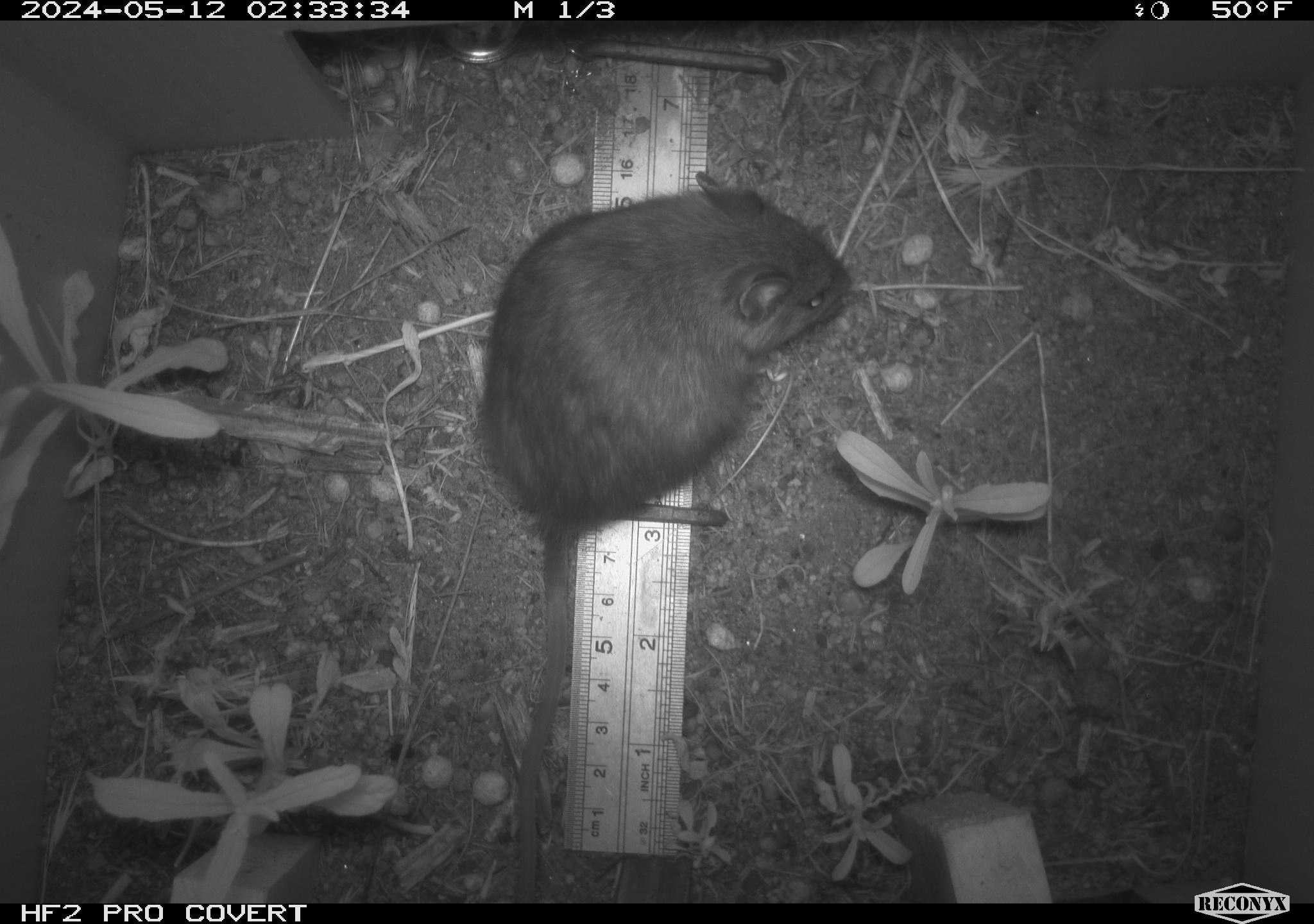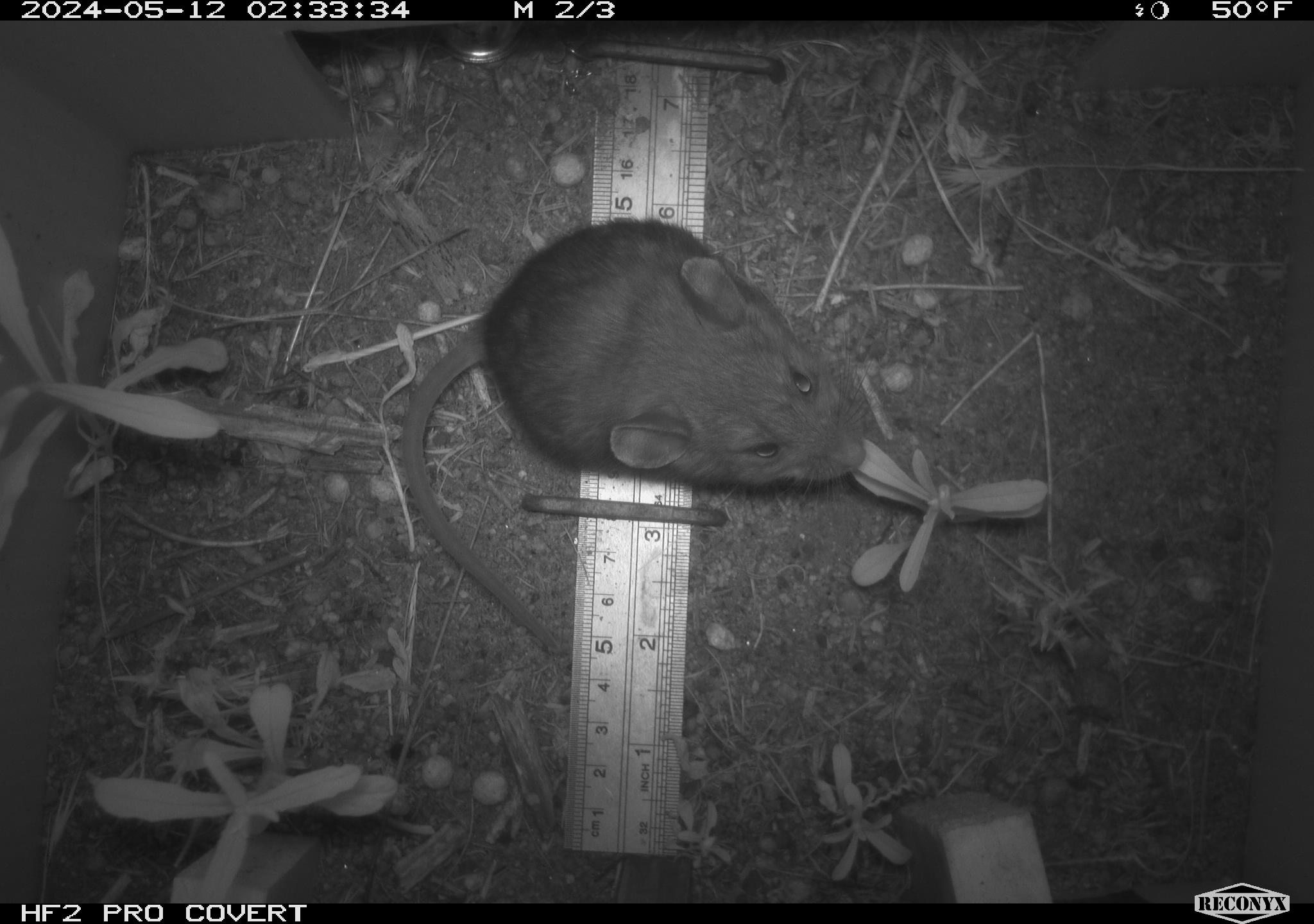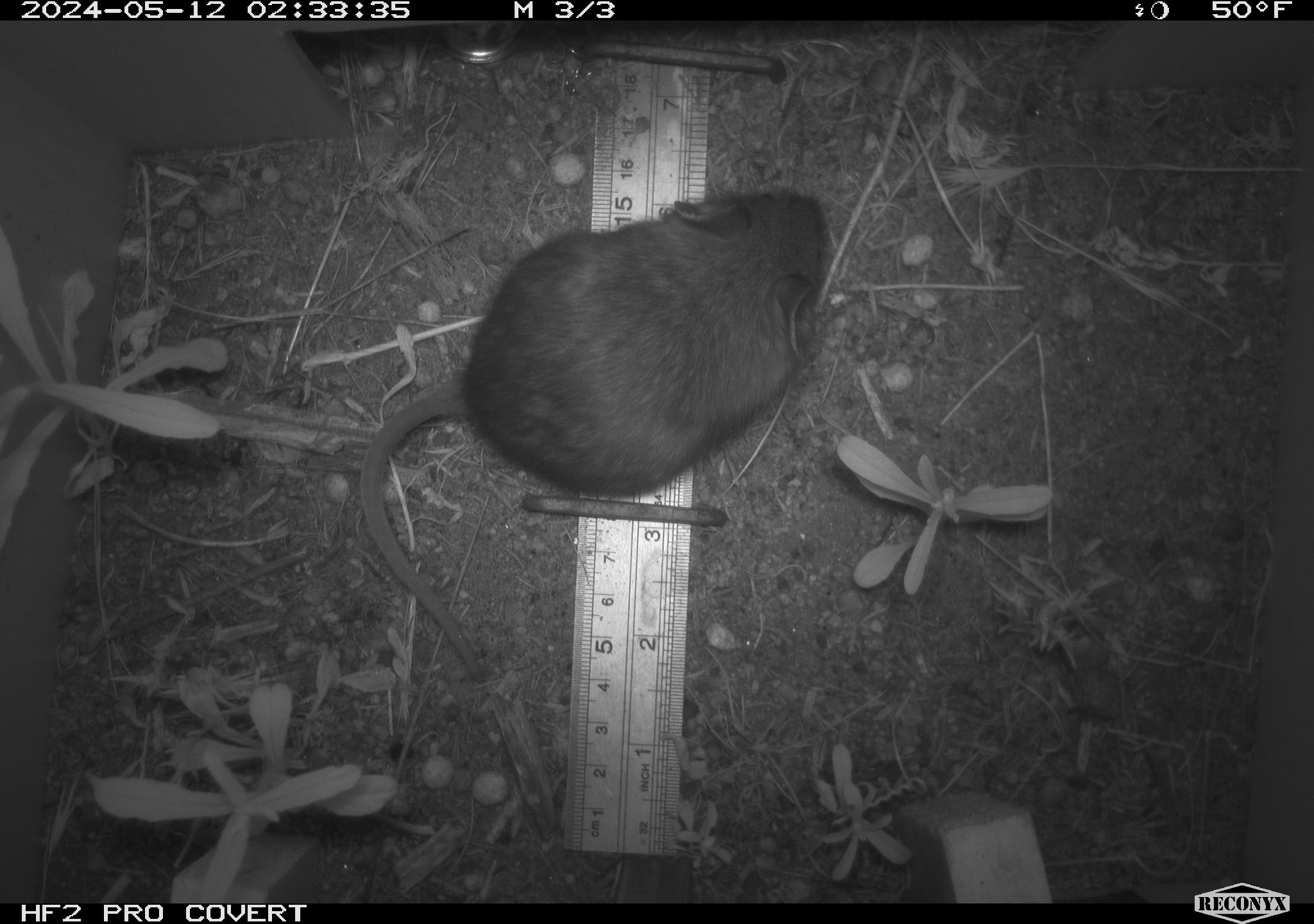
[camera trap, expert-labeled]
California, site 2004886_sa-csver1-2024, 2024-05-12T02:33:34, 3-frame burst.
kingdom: Animalia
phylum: Chordata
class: Mammalia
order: Rodentia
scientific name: Rodentia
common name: rodent